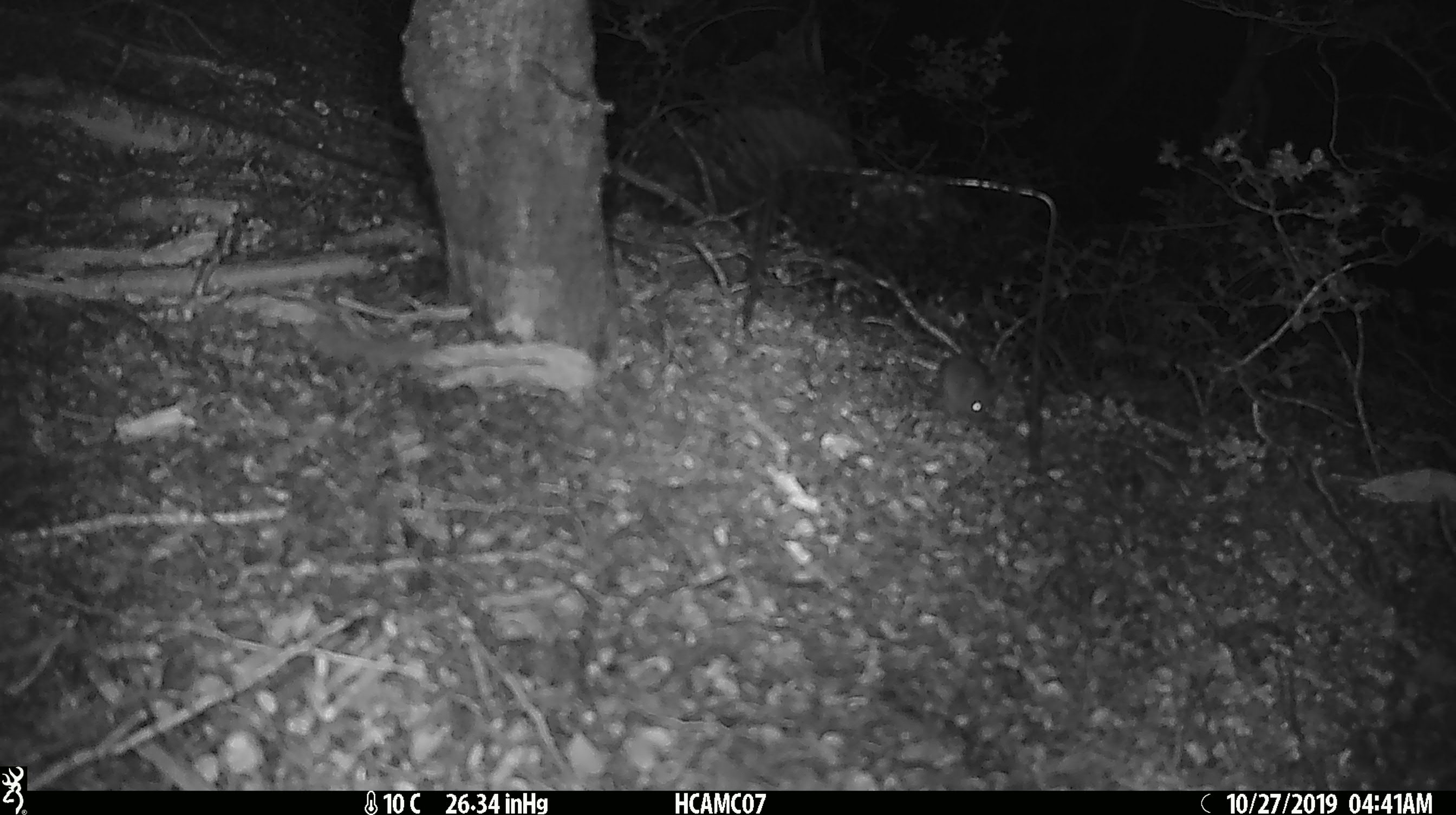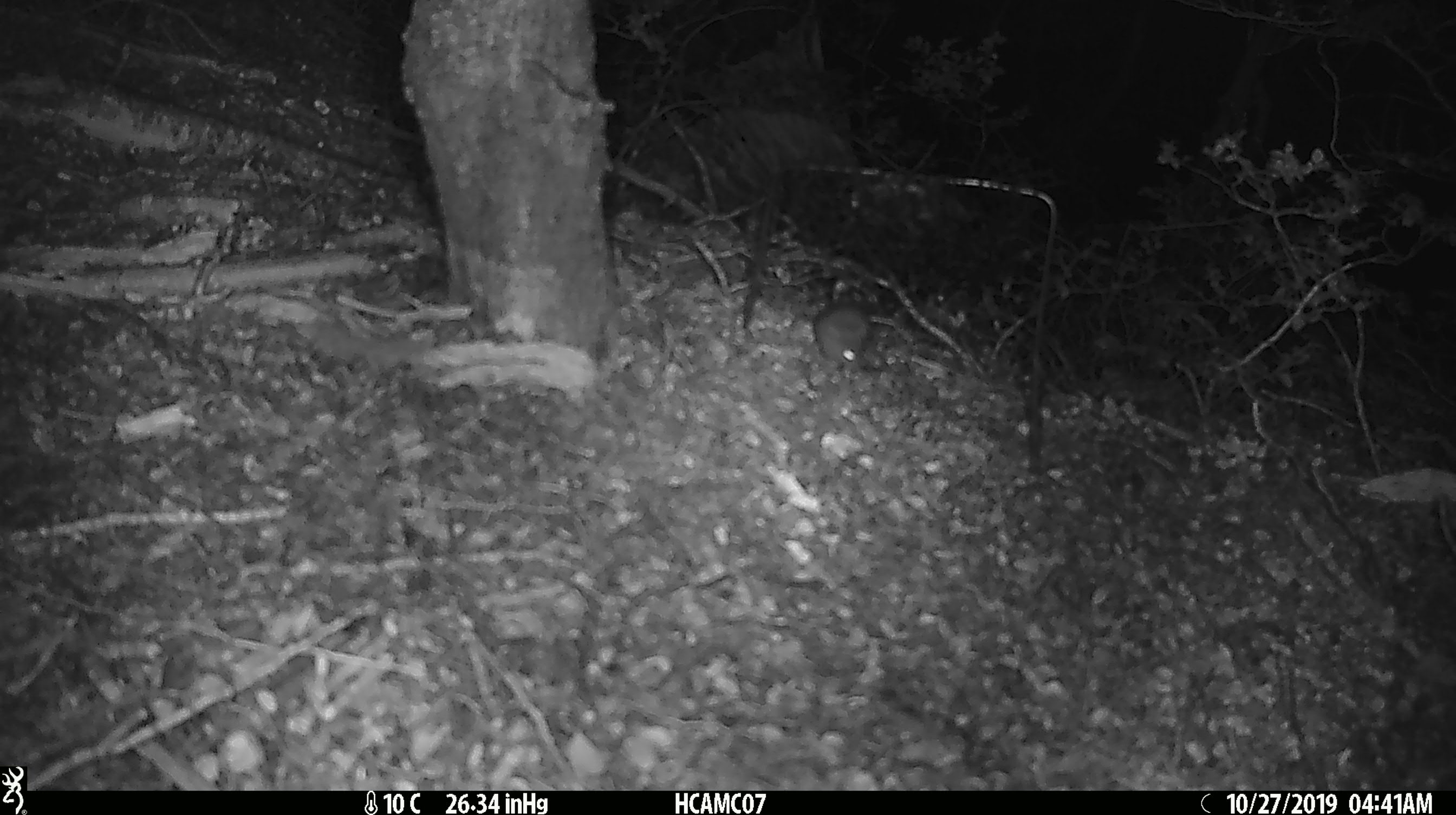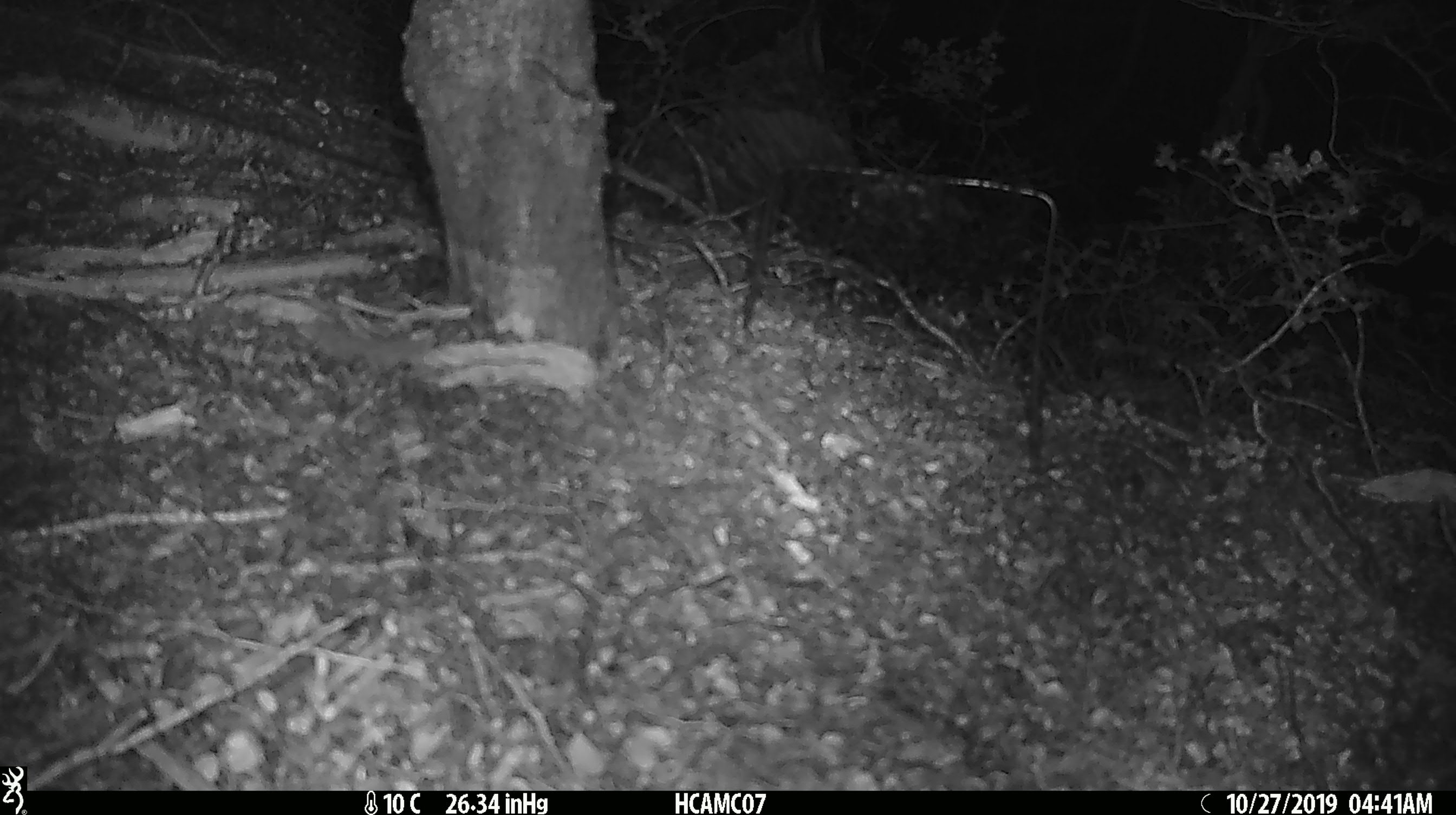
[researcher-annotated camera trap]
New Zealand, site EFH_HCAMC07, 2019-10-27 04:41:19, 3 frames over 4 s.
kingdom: Animalia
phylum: Chordata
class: Mammalia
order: Rodentia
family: Muridae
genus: Mus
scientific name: Mus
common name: mouse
Mouse (Mus).